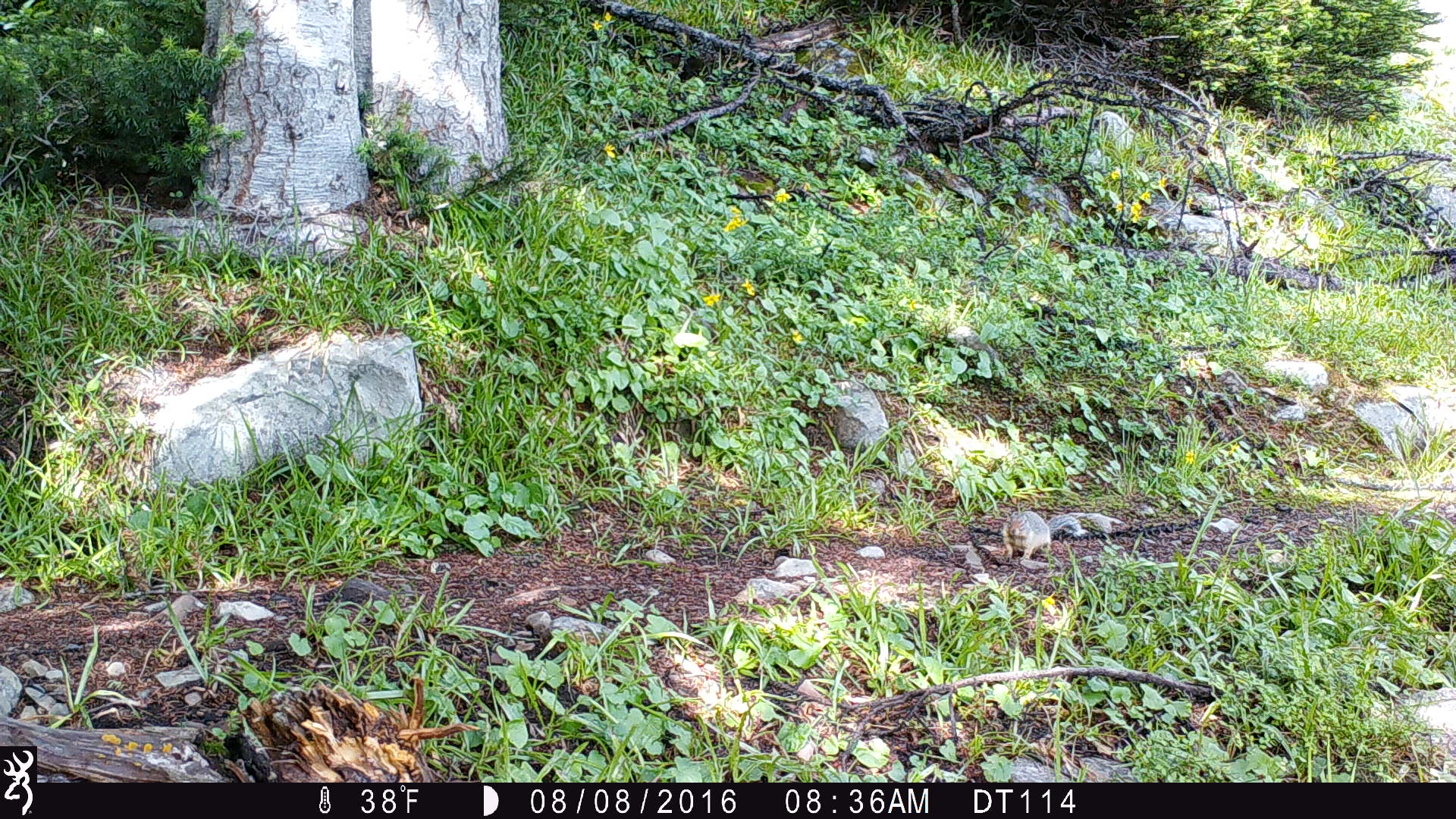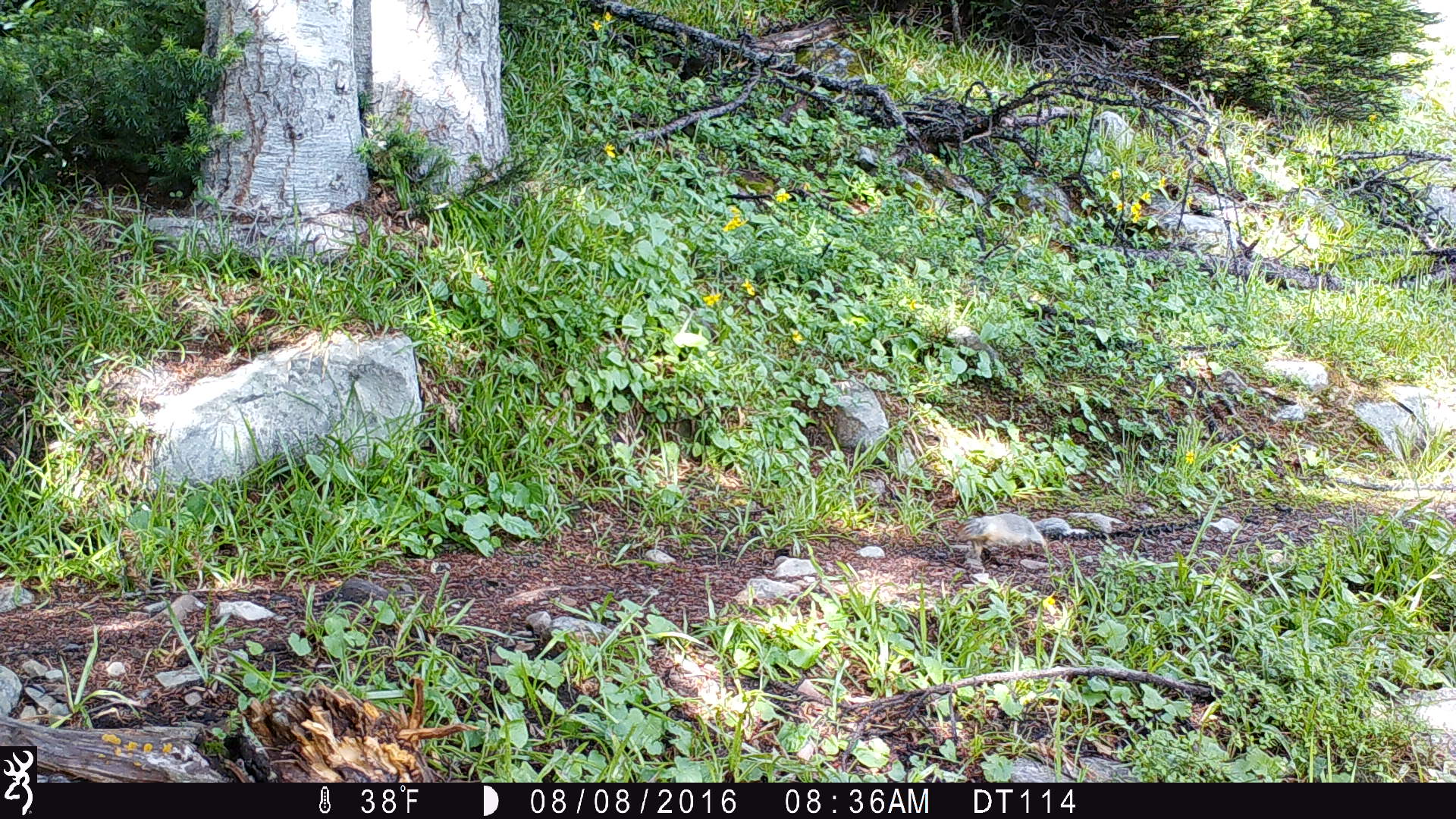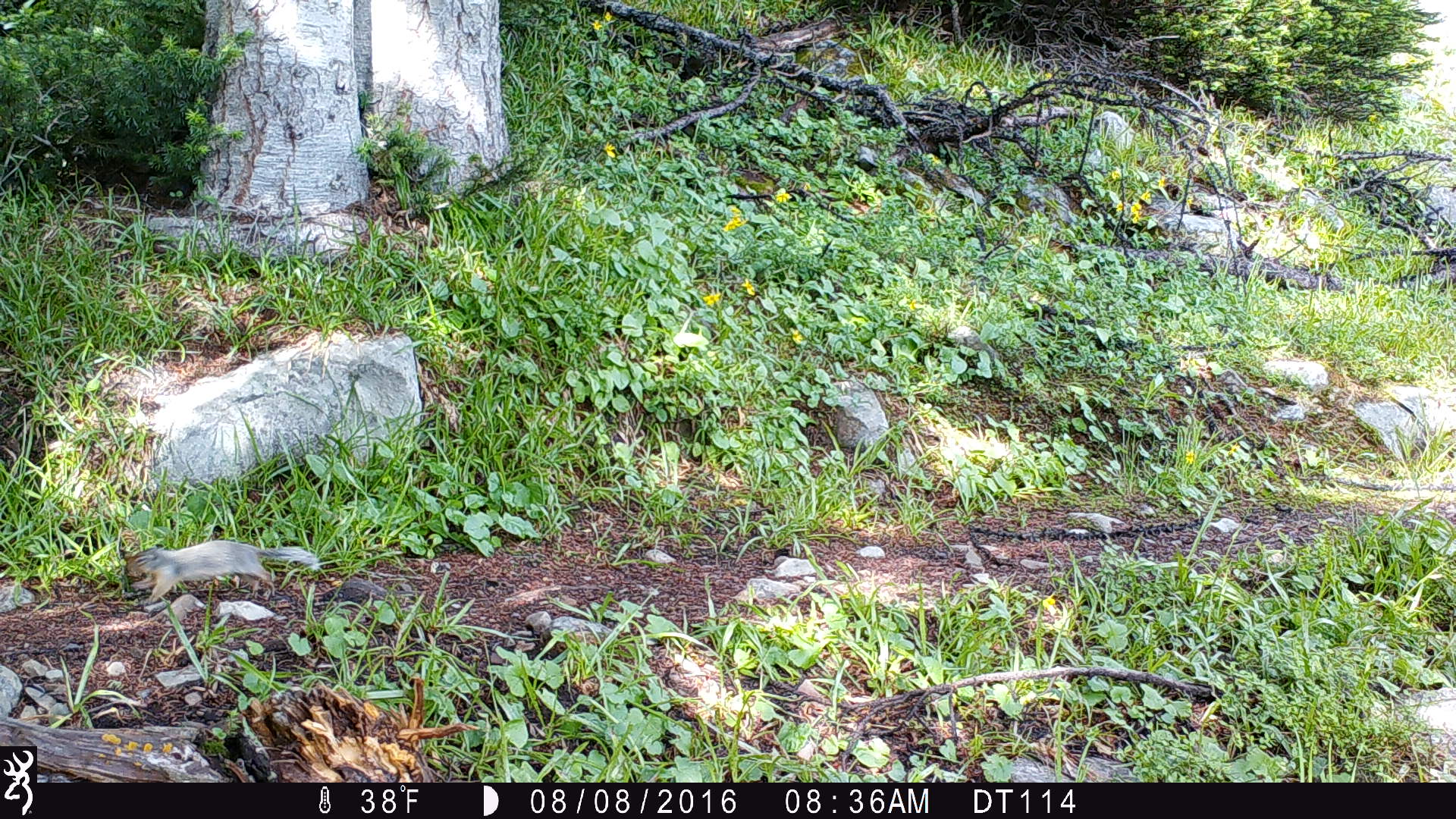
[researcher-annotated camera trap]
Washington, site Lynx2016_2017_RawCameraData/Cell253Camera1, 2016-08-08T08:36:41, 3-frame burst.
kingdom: Animalia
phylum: Chordata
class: Mammalia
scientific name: Mammalia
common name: small mammal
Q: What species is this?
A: Small mammal (Mammalia).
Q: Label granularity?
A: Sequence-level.